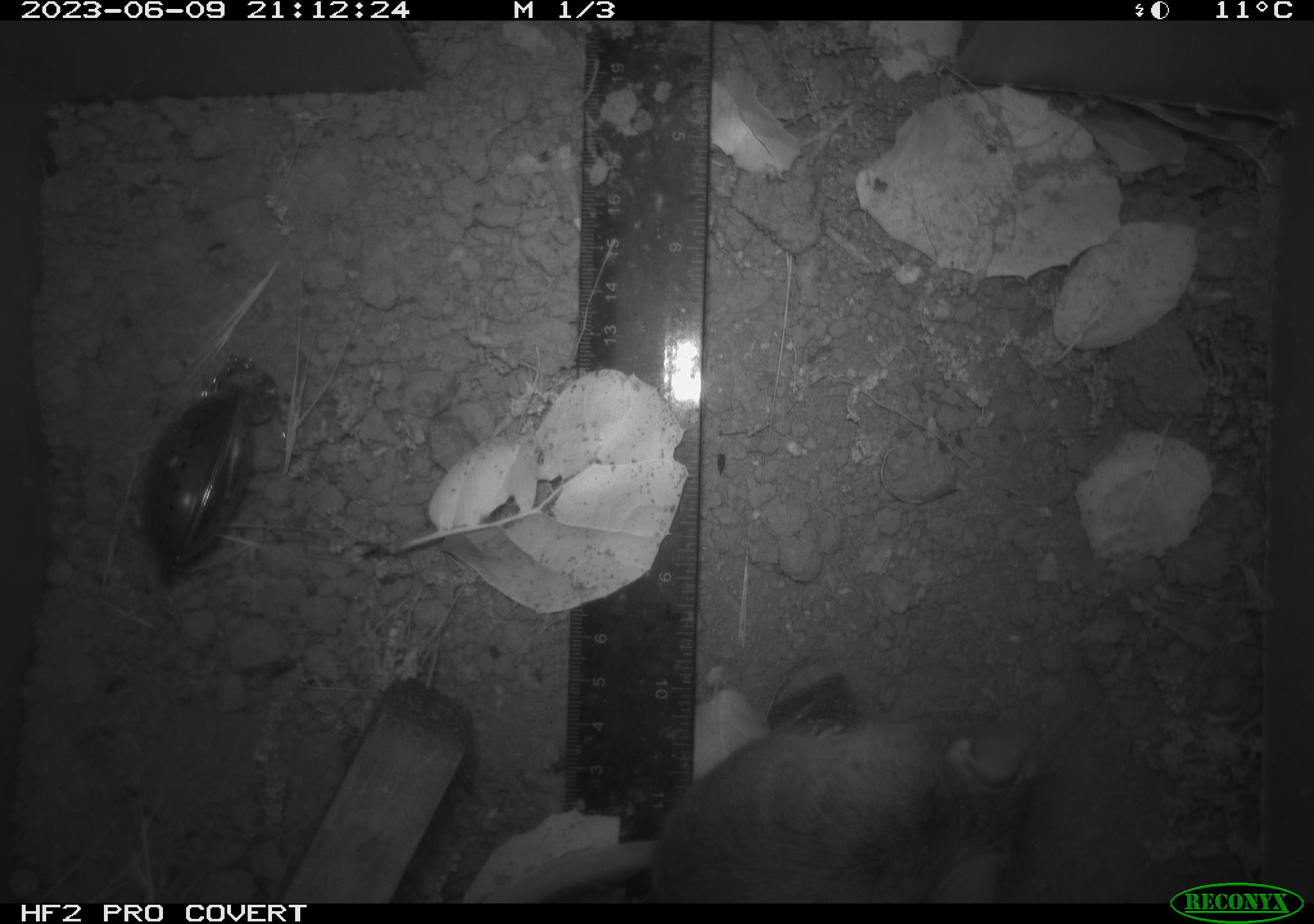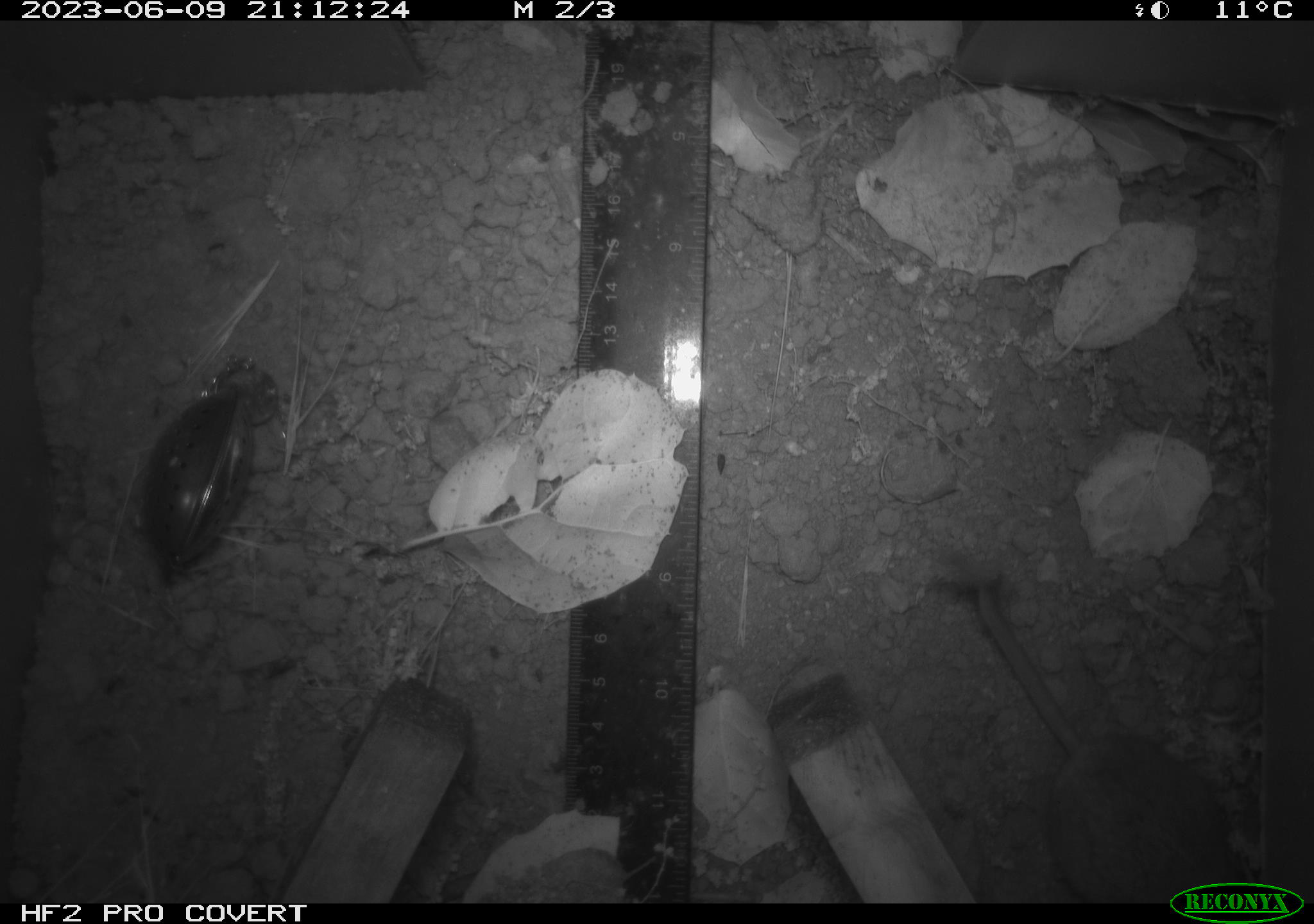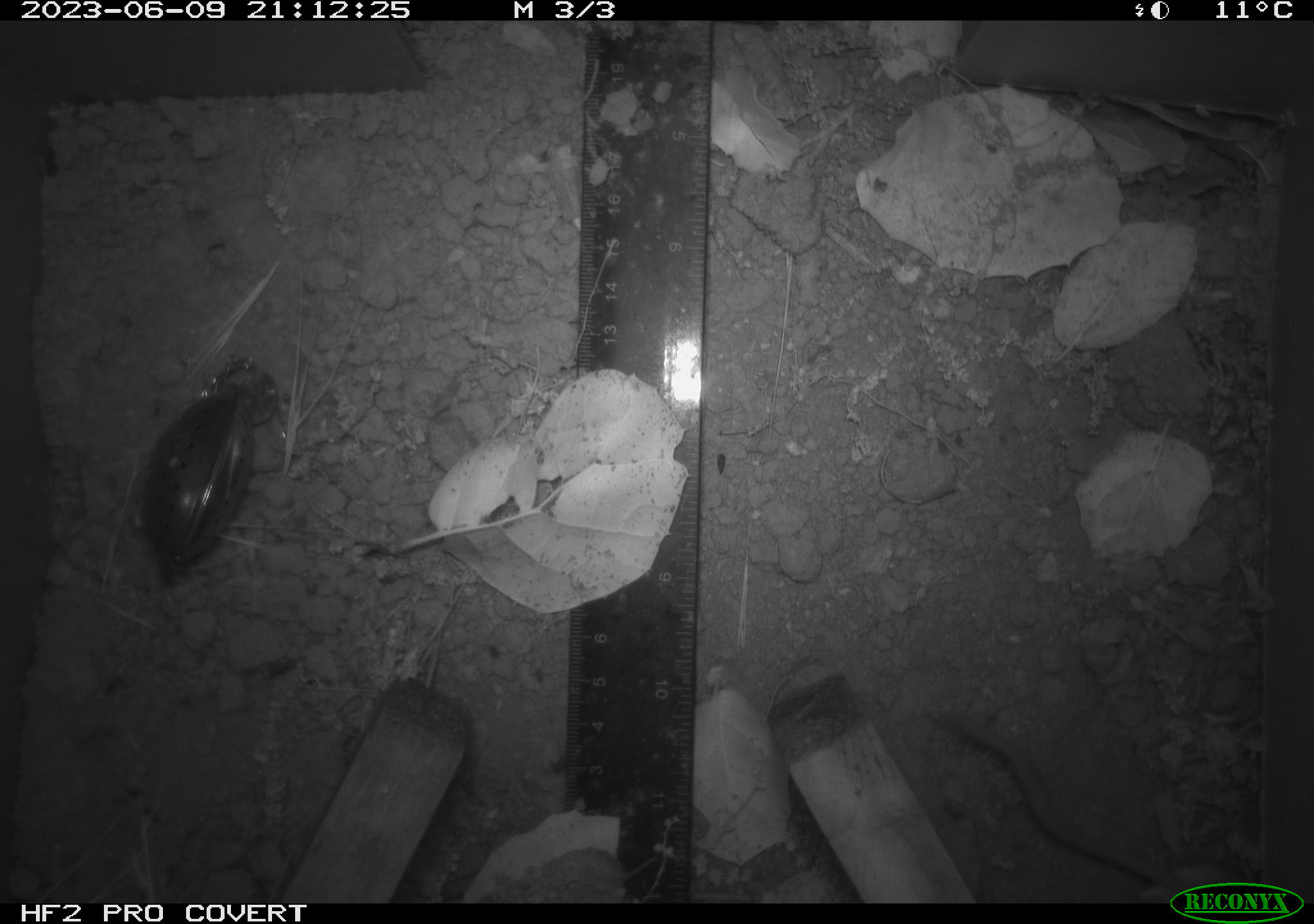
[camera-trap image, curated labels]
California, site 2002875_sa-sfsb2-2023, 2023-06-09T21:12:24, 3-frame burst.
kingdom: Animalia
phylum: Chordata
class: Mammalia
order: Rodentia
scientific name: Rodentia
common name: mouse species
Mouse species (Rodentia).